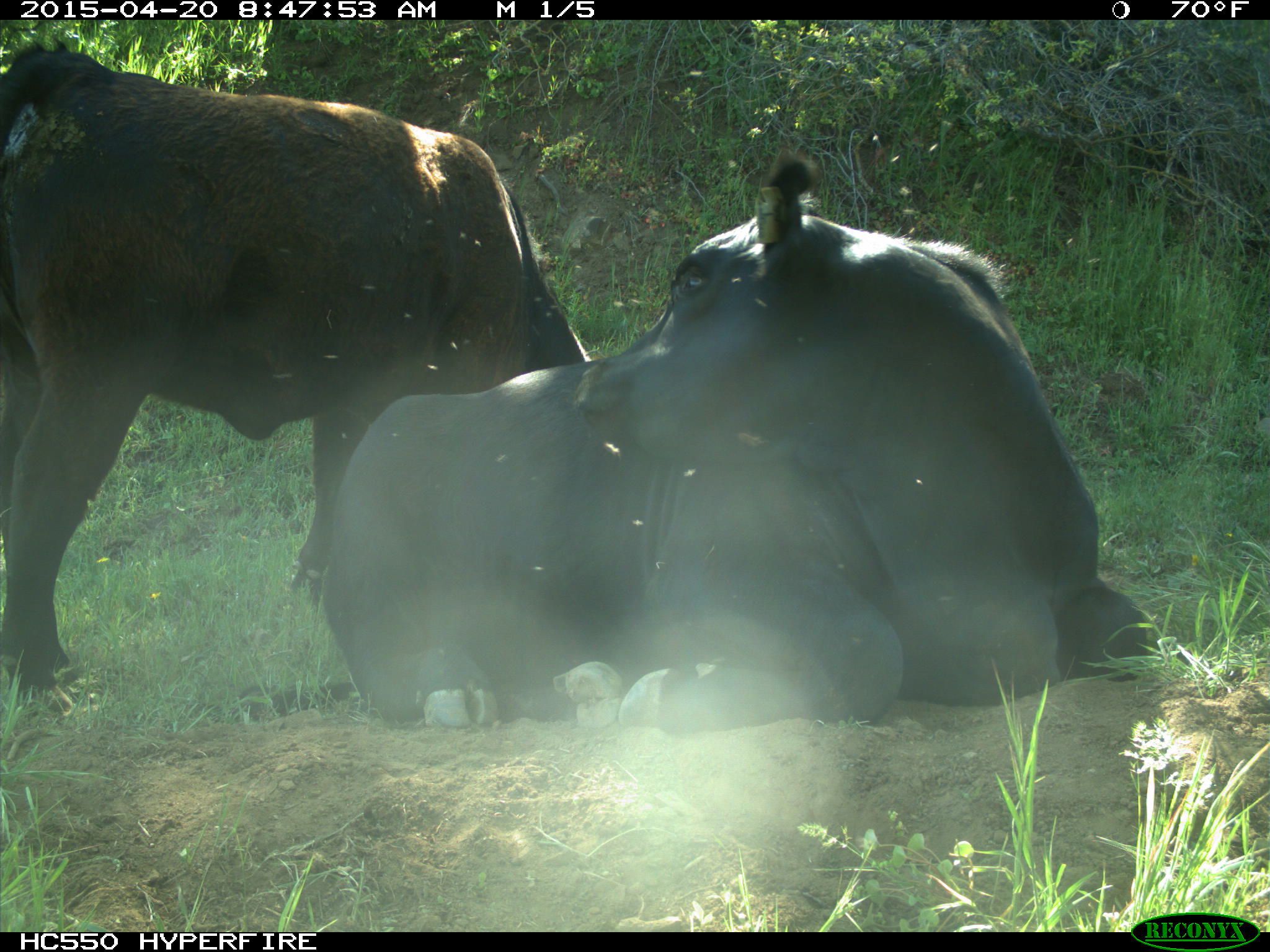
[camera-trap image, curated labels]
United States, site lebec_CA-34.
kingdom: Animalia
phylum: Chordata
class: Mammalia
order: Artiodactyla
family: Bovidae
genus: Bos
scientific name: Bos taurus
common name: domestic cow